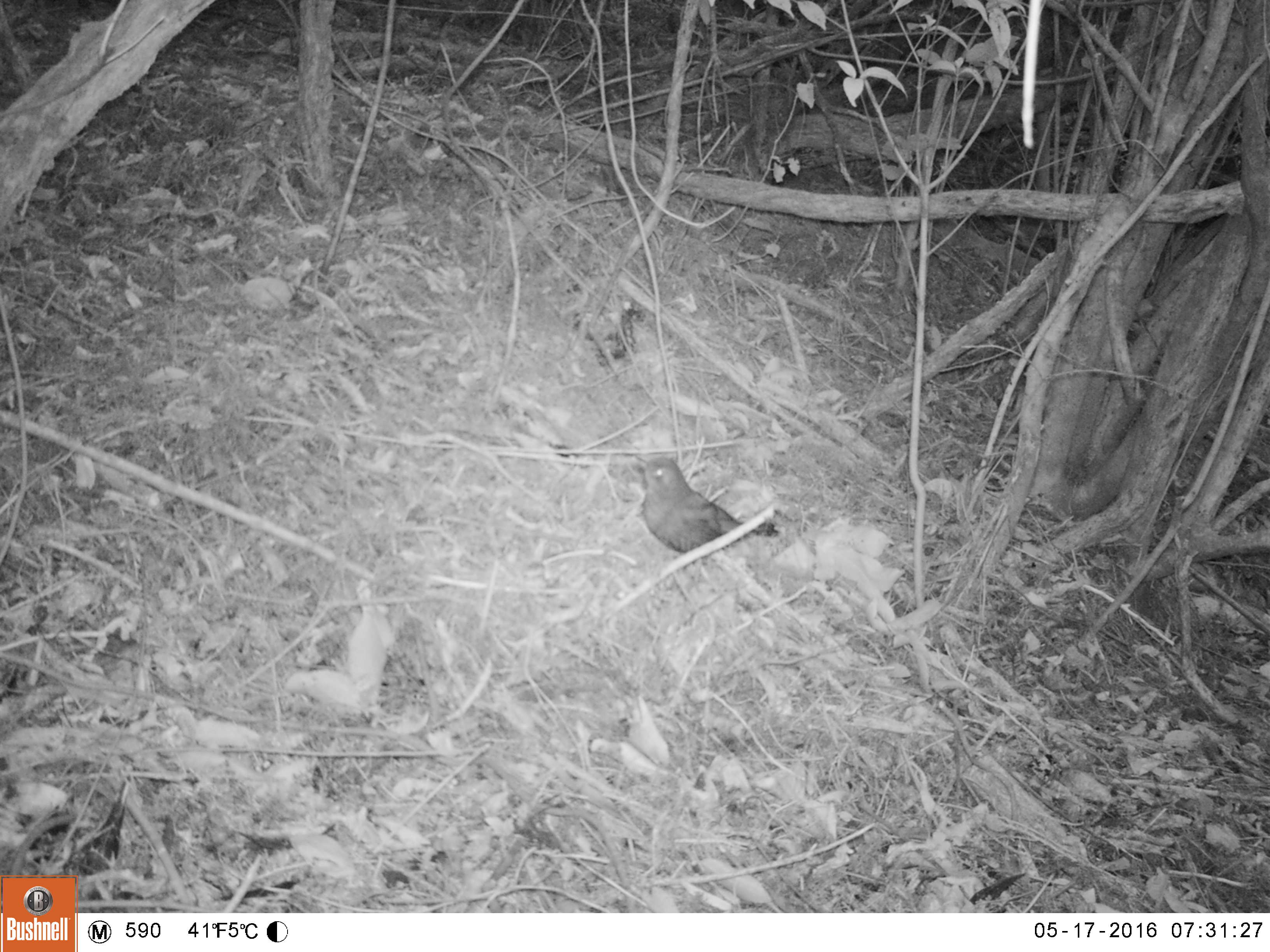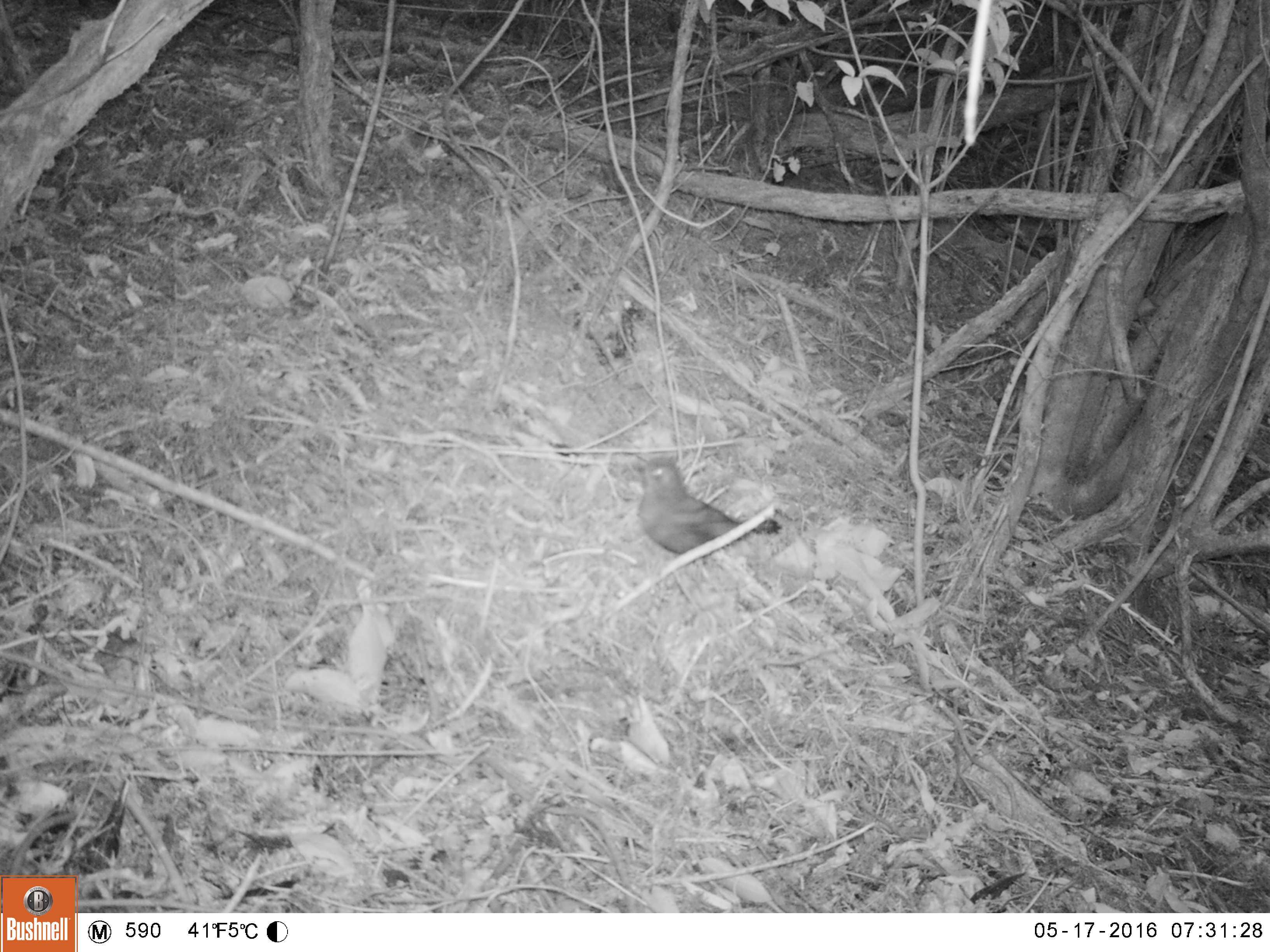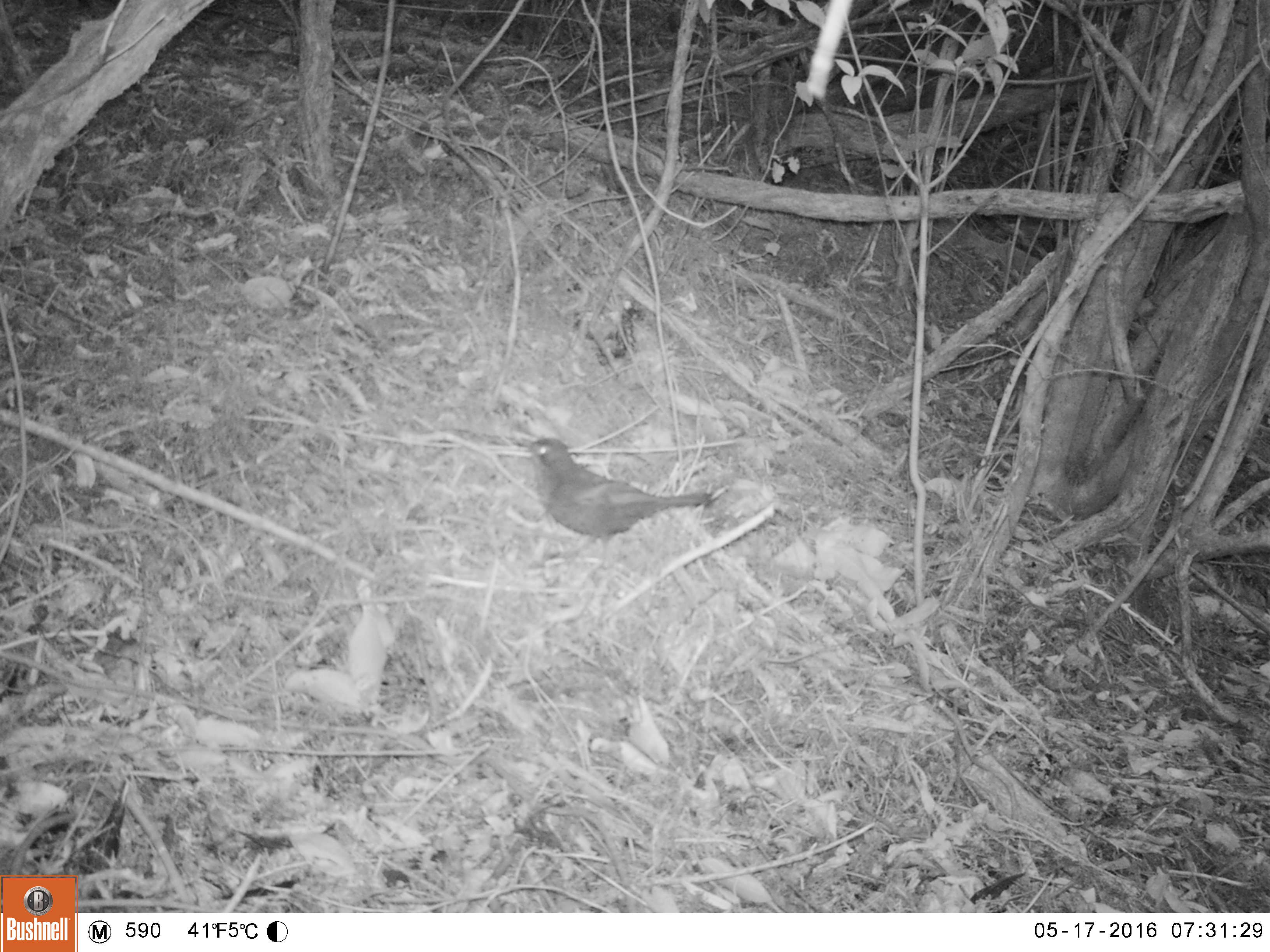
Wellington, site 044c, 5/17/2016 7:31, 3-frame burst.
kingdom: Animalia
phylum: Chordata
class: Aves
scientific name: Aves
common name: bird